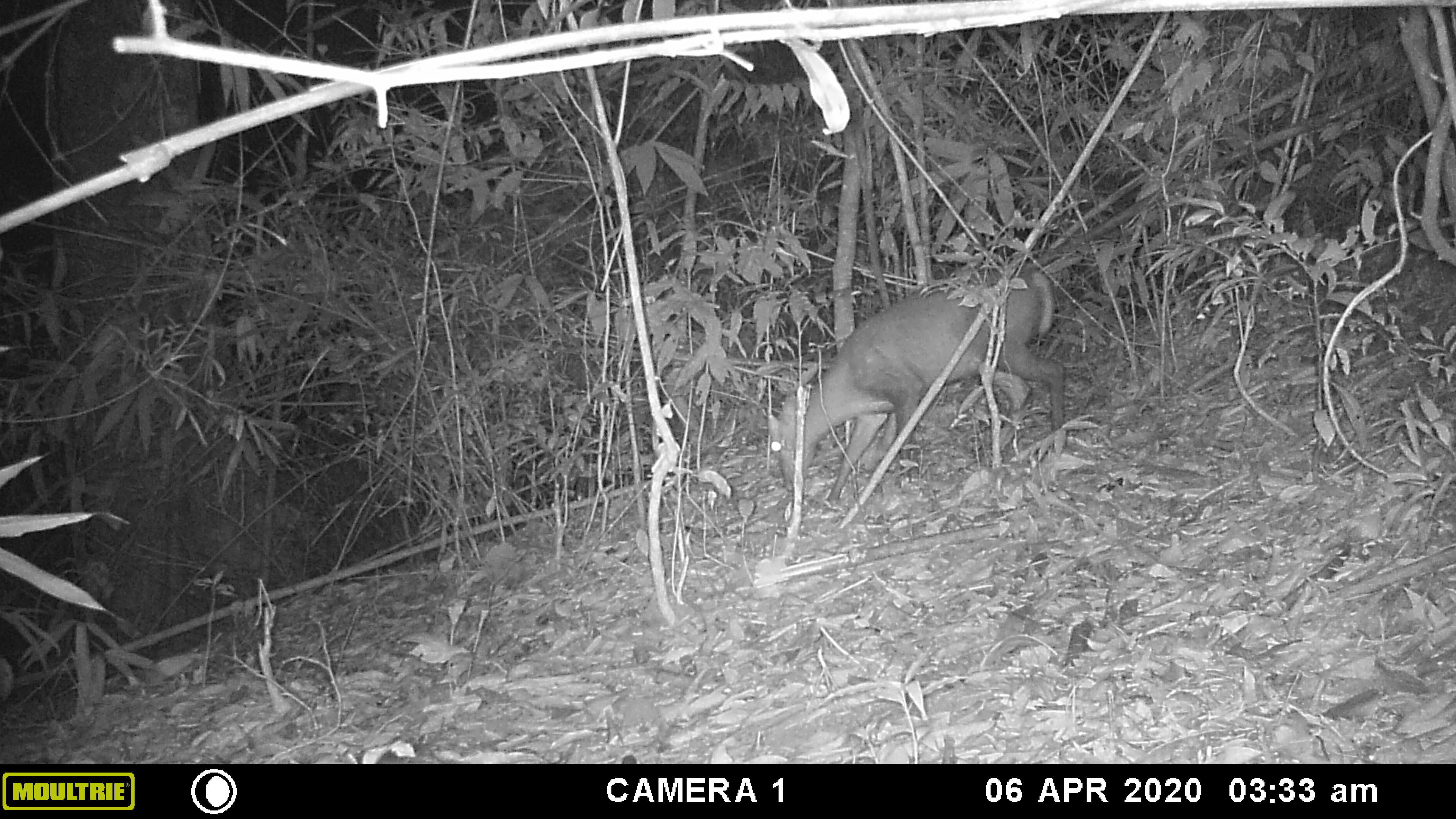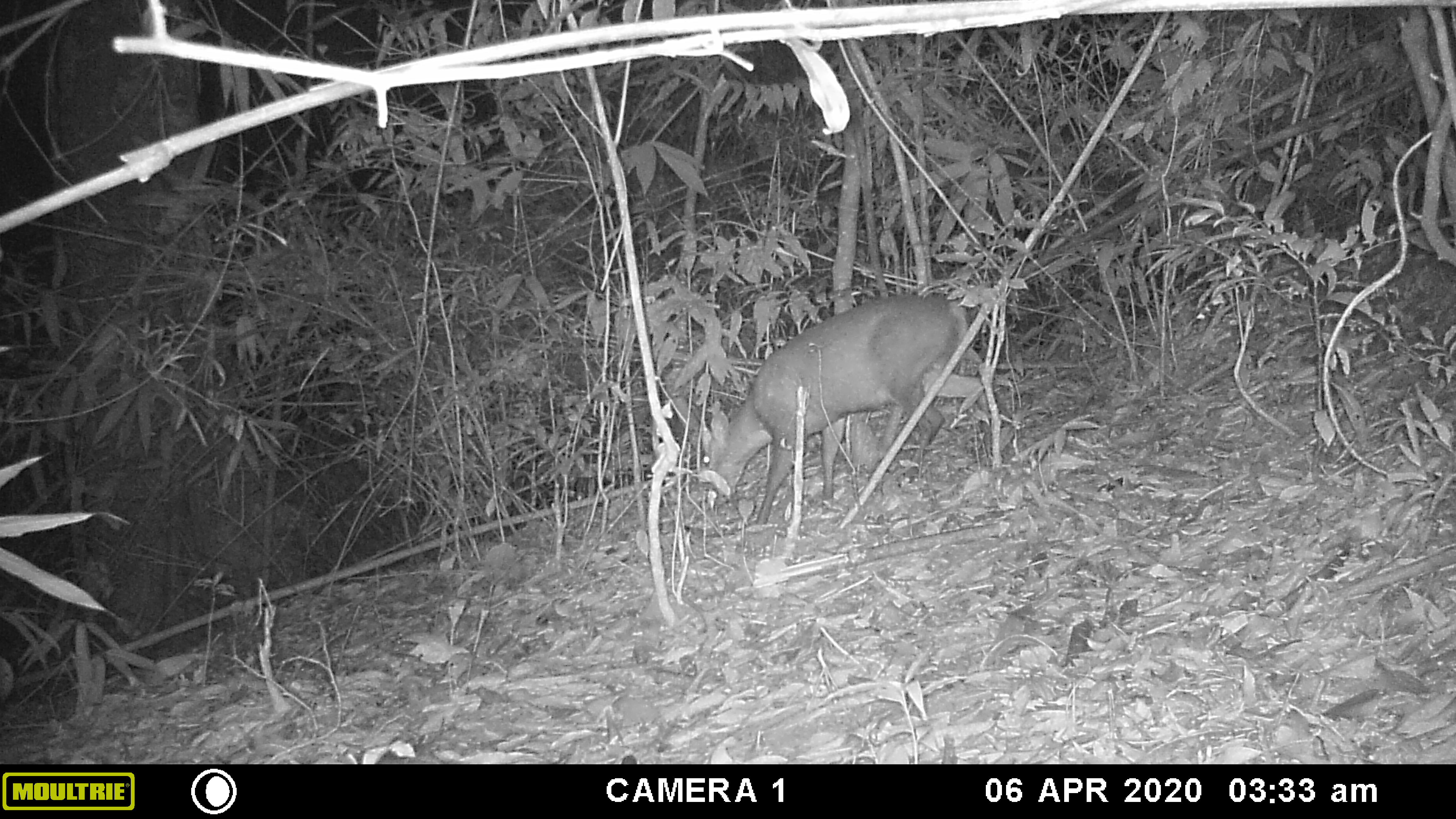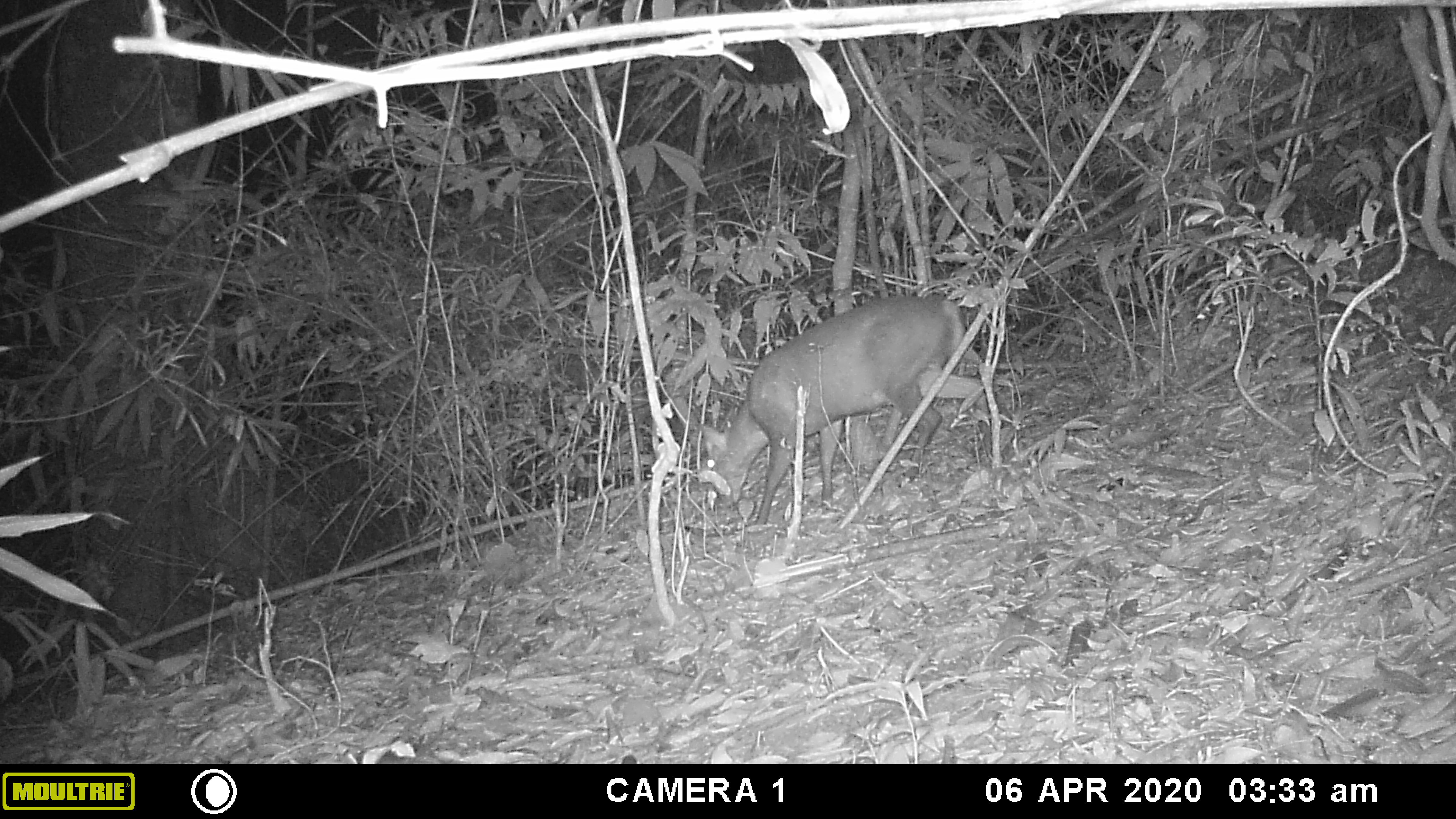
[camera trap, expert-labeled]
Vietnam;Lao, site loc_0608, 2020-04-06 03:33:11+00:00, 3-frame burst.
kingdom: Animalia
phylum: Chordata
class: Mammalia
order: Artiodactyla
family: Cervidae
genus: Muntiacus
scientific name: Muntiacus rooseveltorum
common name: roosevelt's muntjac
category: roosevelts muntjac group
Roosevelts muntjac group (roosevelt's muntjac) (Muntiacus rooseveltorum). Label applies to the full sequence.